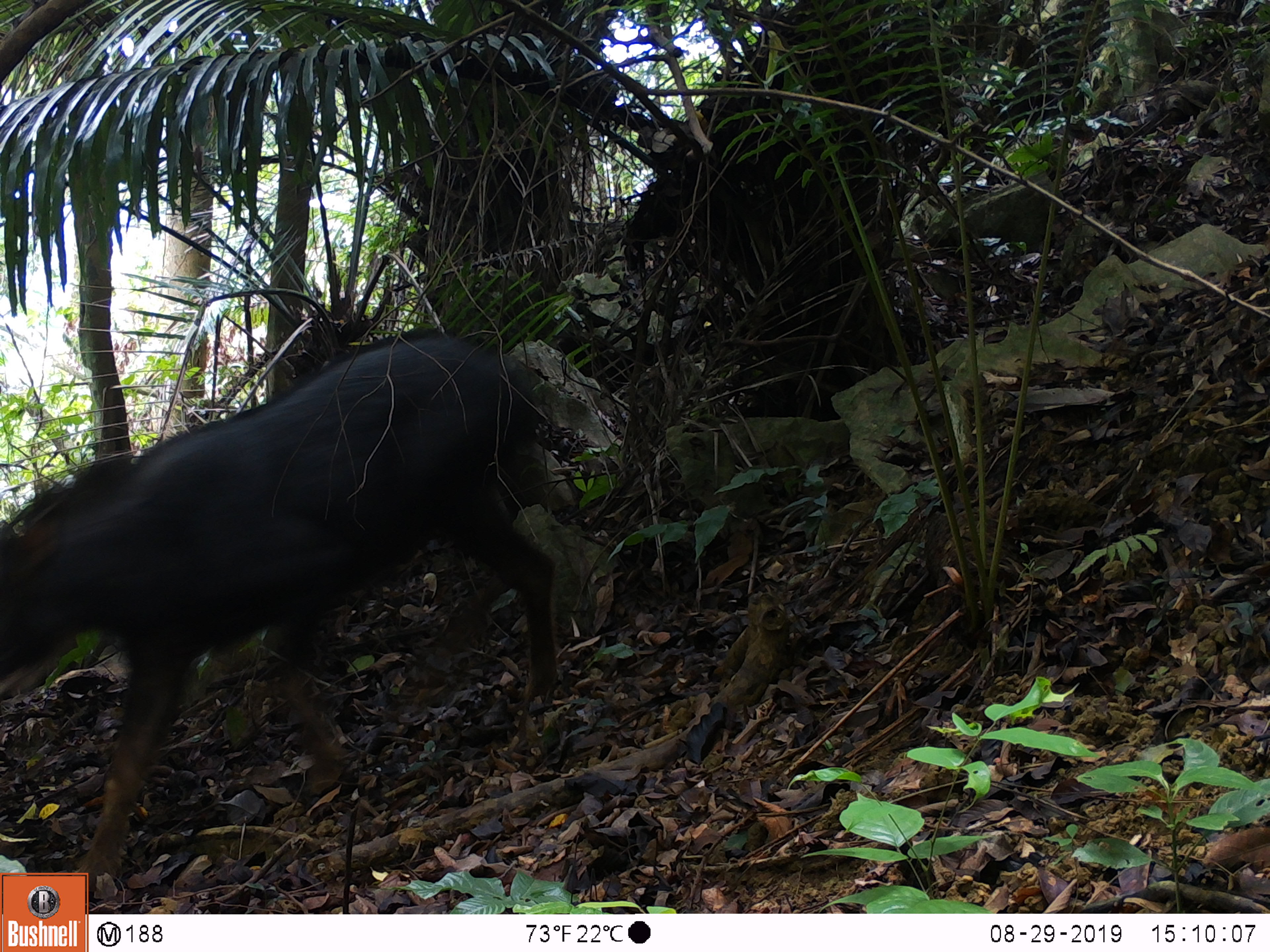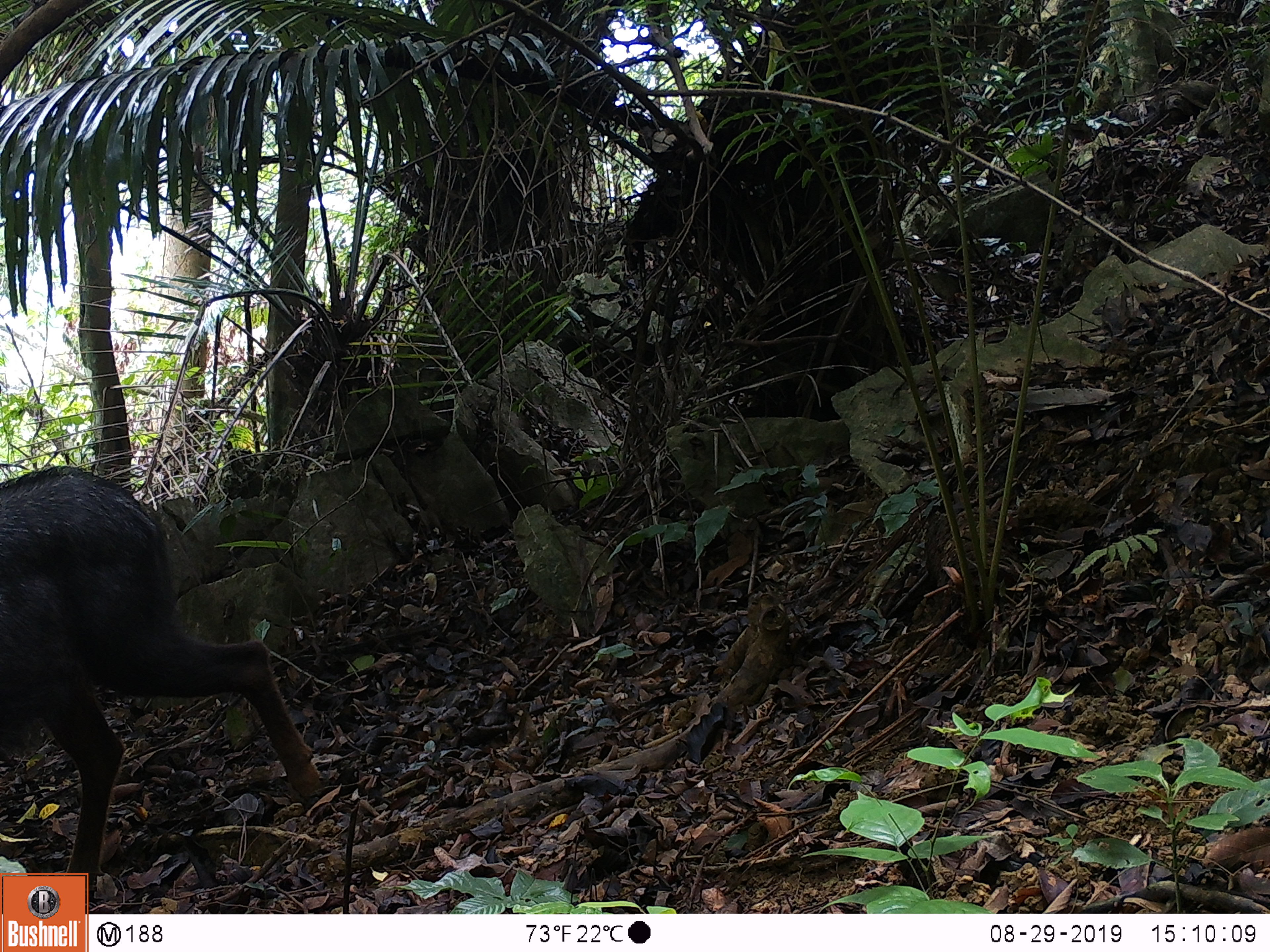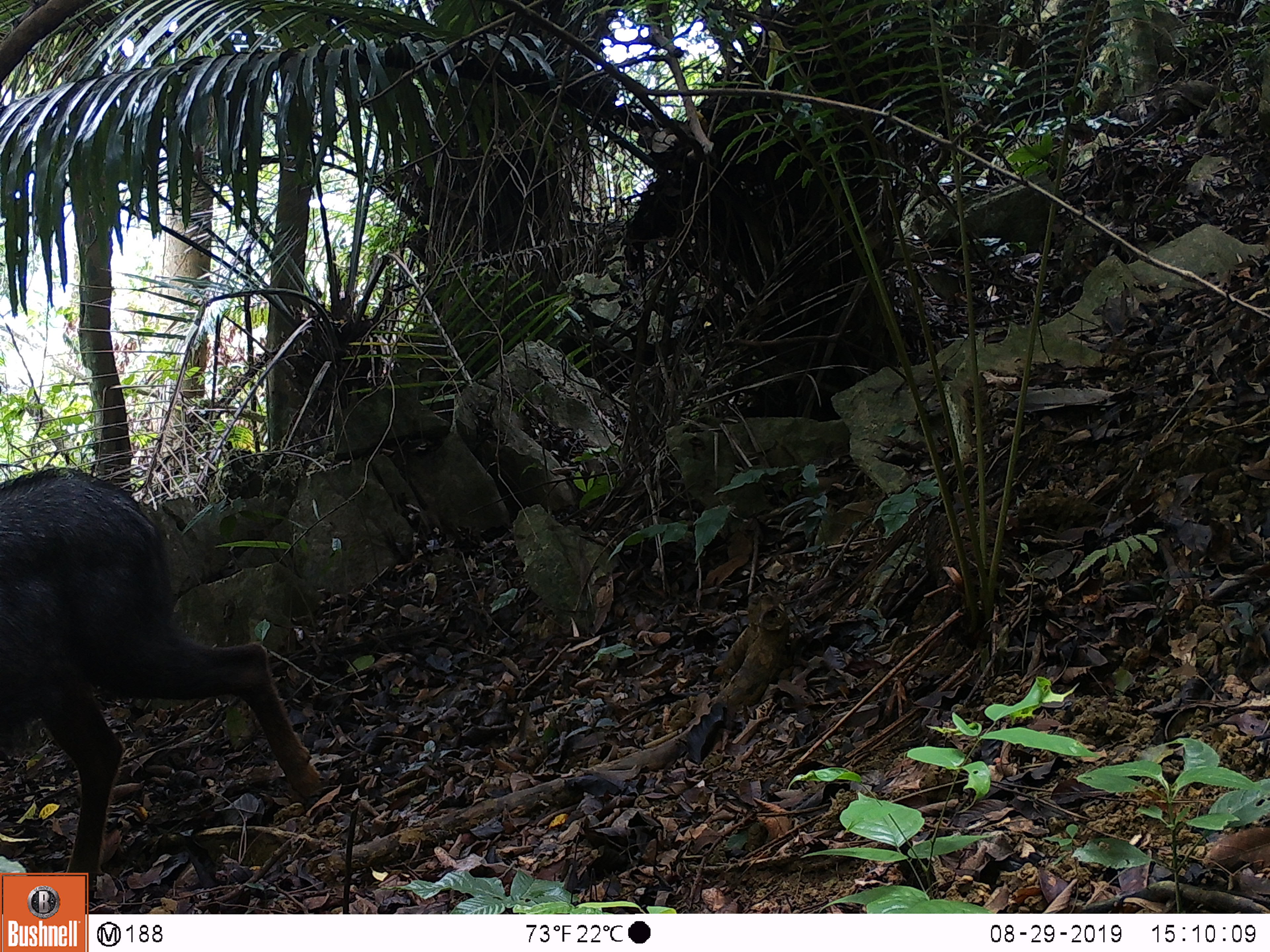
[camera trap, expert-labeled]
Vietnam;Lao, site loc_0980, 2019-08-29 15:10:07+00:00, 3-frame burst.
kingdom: Animalia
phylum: Chordata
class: Mammalia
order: Artiodactyla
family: Bovidae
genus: Capricornis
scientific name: Capricornis sumatraensis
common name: chinese serow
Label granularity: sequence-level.